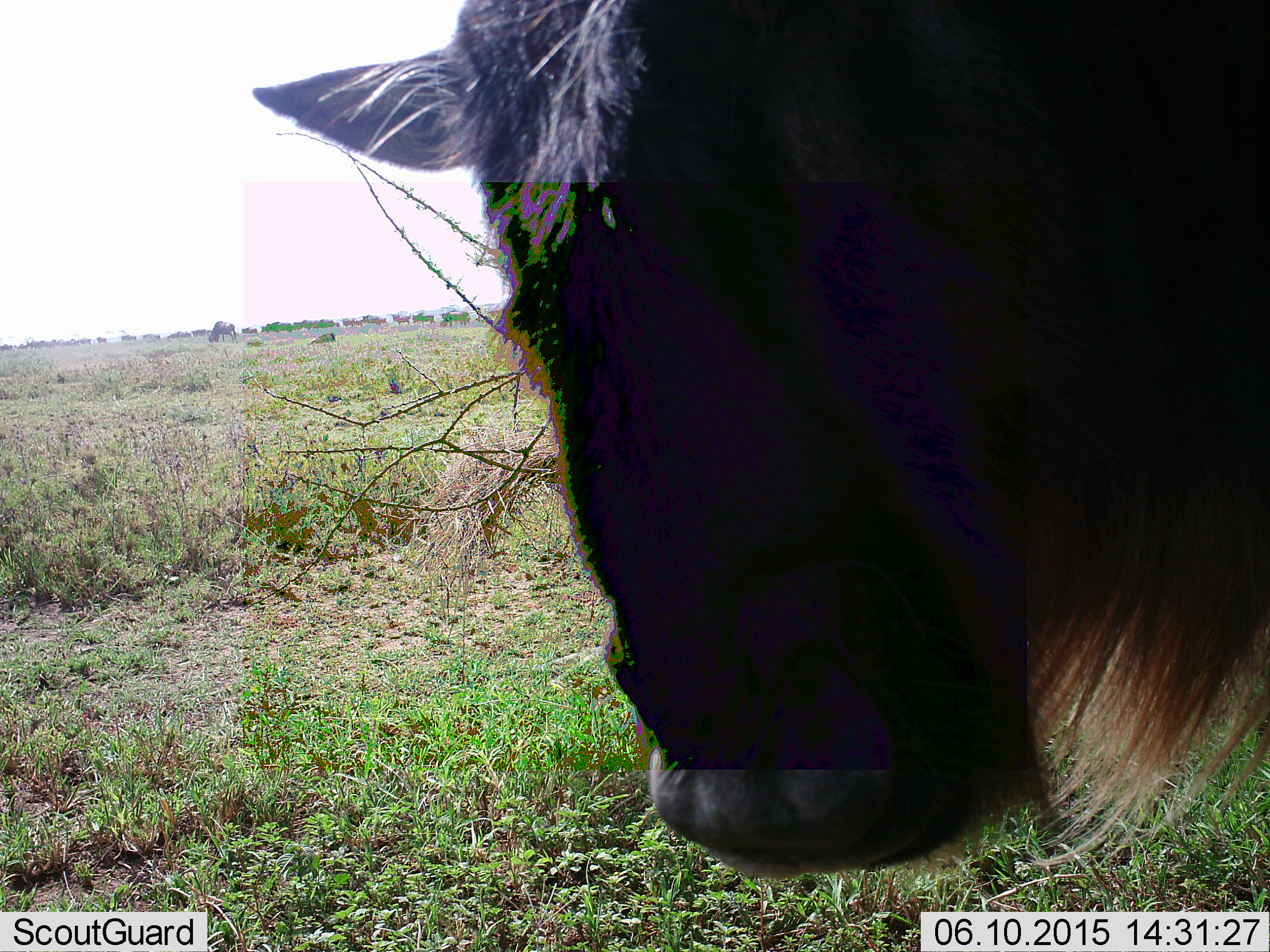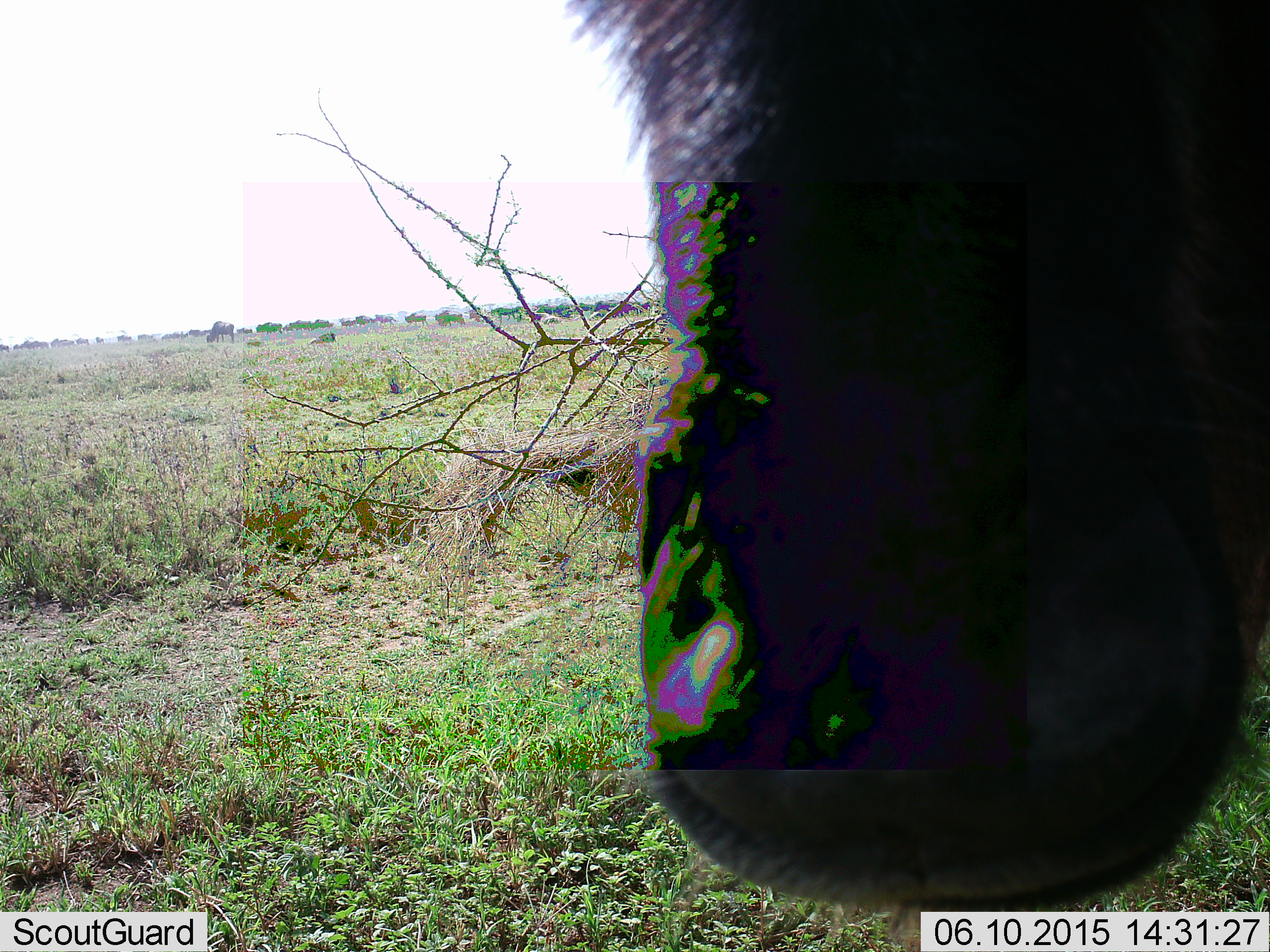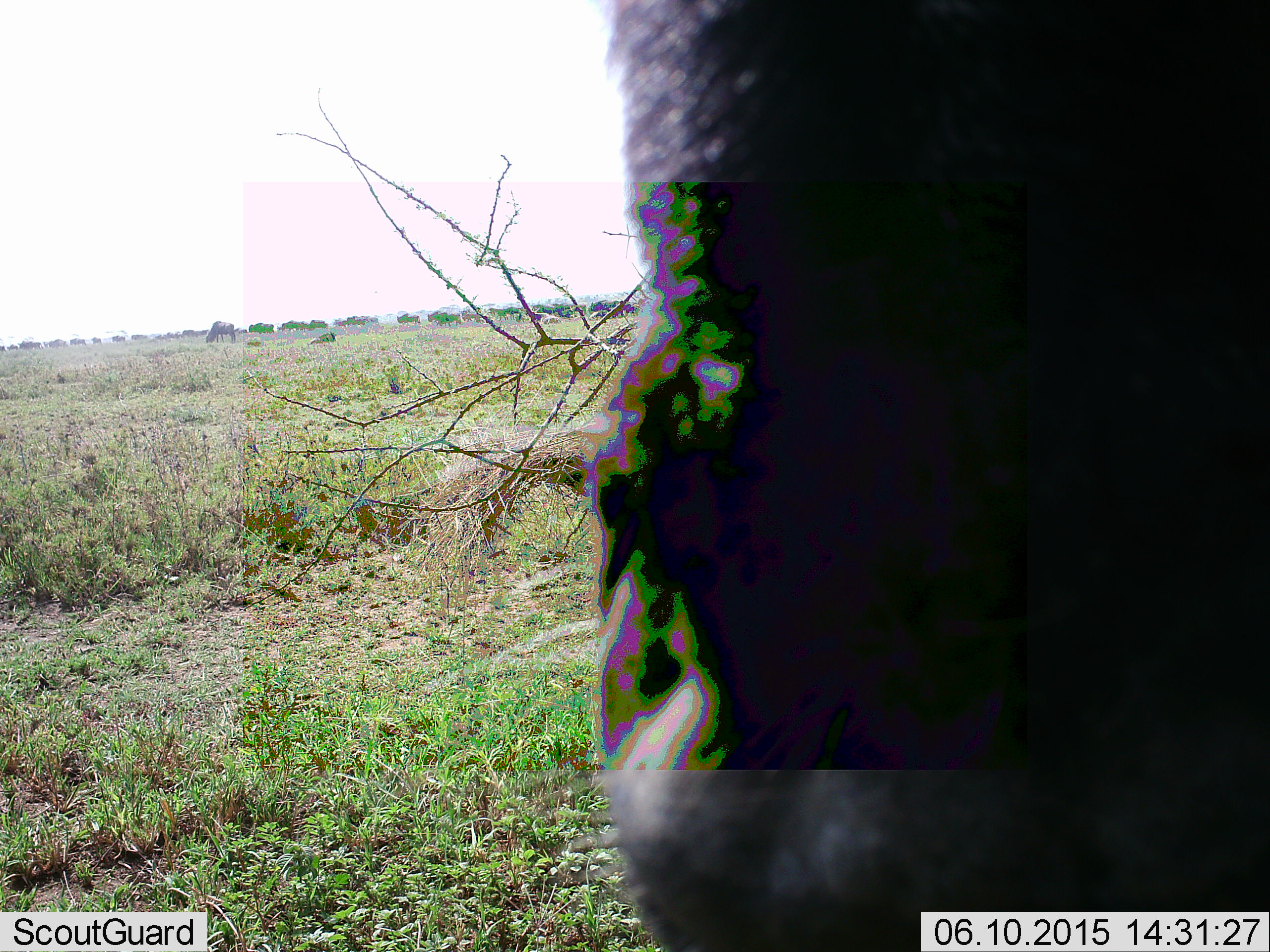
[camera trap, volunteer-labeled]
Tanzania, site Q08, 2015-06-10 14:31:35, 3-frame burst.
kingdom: Animalia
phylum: Chordata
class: Mammalia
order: Artiodactyla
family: Bovidae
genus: Connochaetes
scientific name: Connochaetes taurinus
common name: blue wildebeest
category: wildebeest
Wildebeest (blue wildebeest) (Connochaetes taurinus), count 1. Behavior (volunteer vote fractions): standing 50%, resting 0%, moving 40%, interacting 30%. Young present (vote fraction): 0%. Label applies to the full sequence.